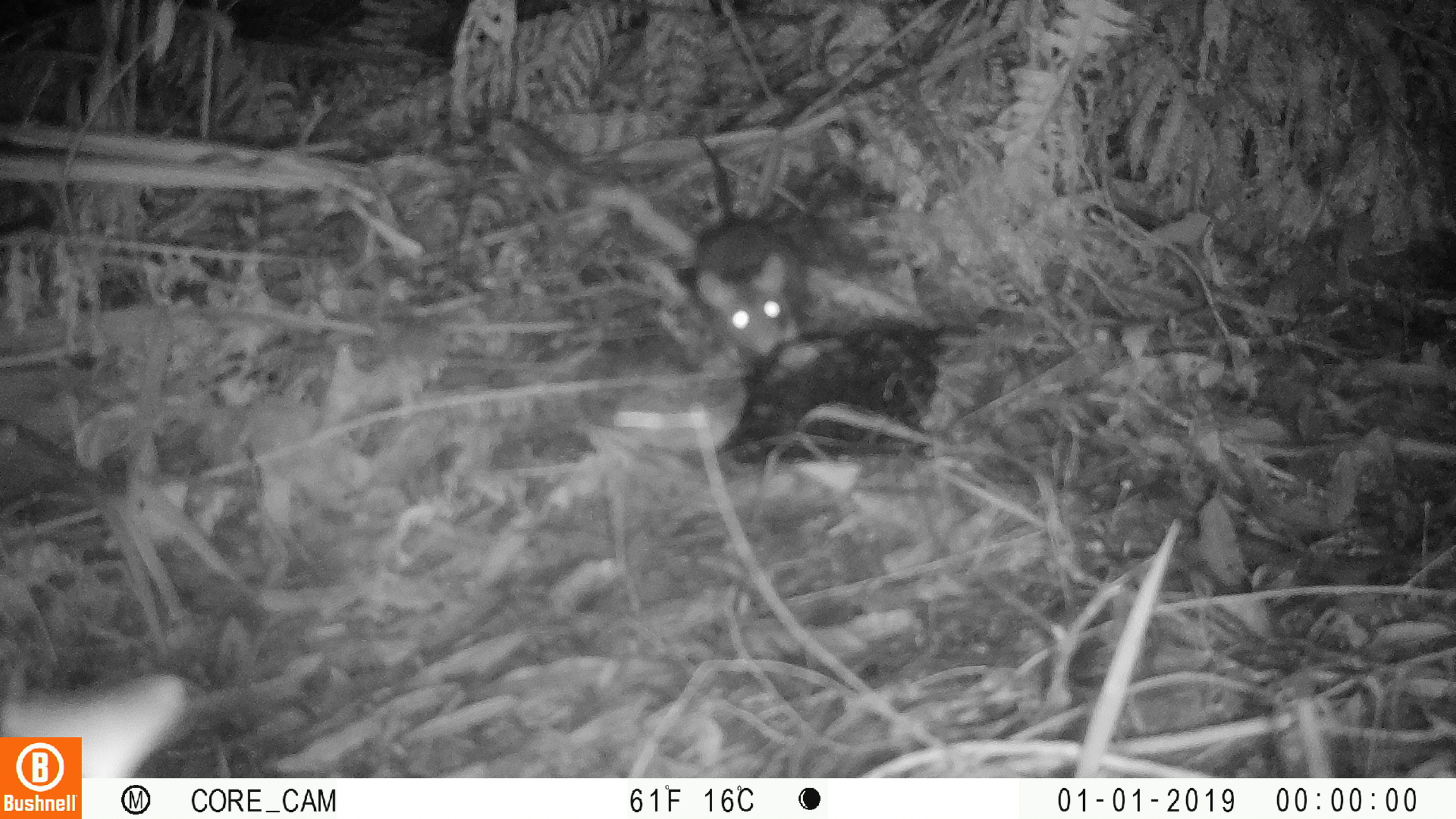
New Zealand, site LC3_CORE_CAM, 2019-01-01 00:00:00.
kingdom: Animalia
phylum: Chordata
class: Mammalia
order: Rodentia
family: Muridae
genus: Rattus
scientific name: Rattus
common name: rat